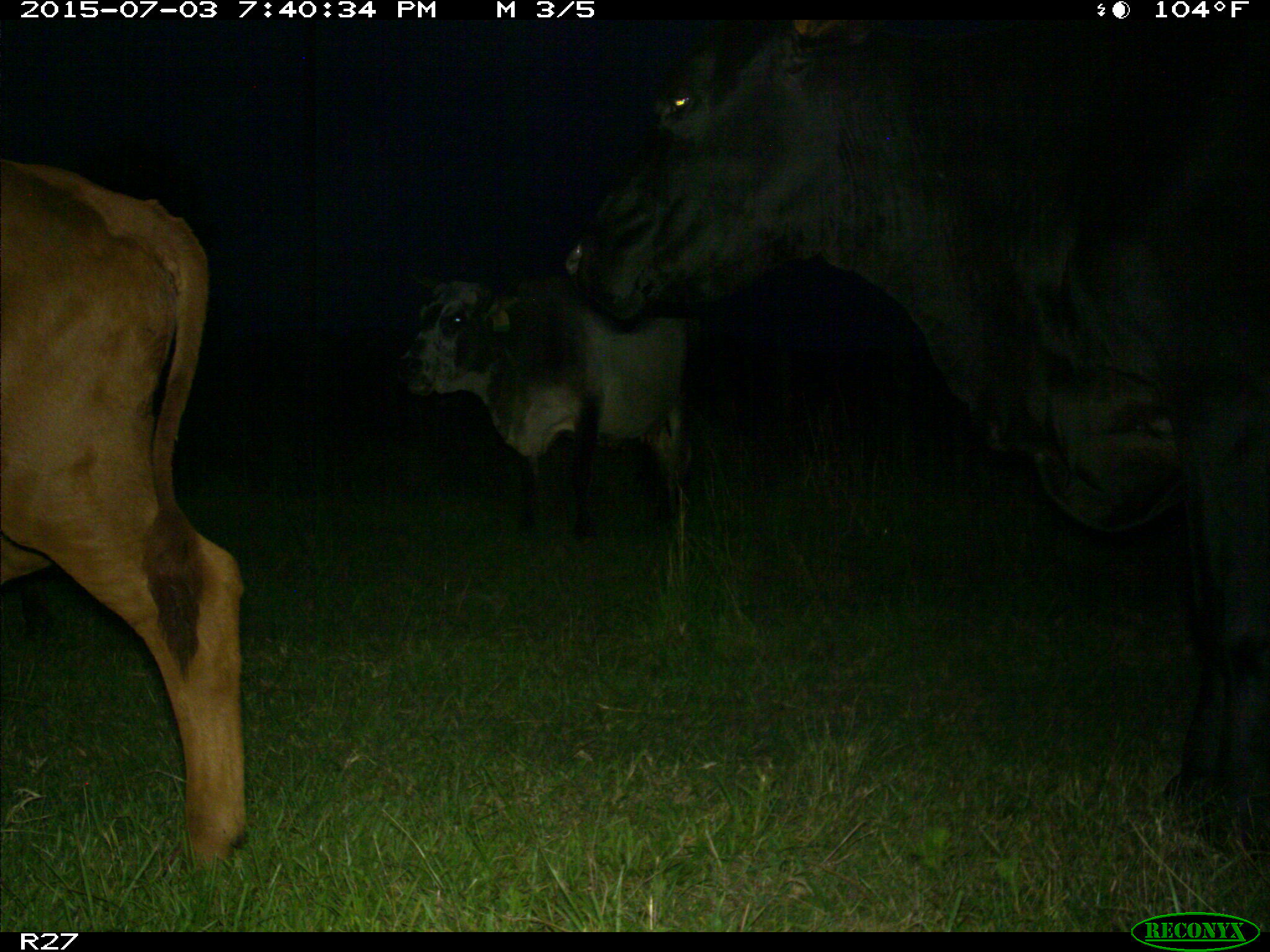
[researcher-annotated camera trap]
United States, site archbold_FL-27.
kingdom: Animalia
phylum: Chordata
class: Mammalia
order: Artiodactyla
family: Bovidae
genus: Bos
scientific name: Bos taurus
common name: domestic cow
Bos taurus (domestic cow).